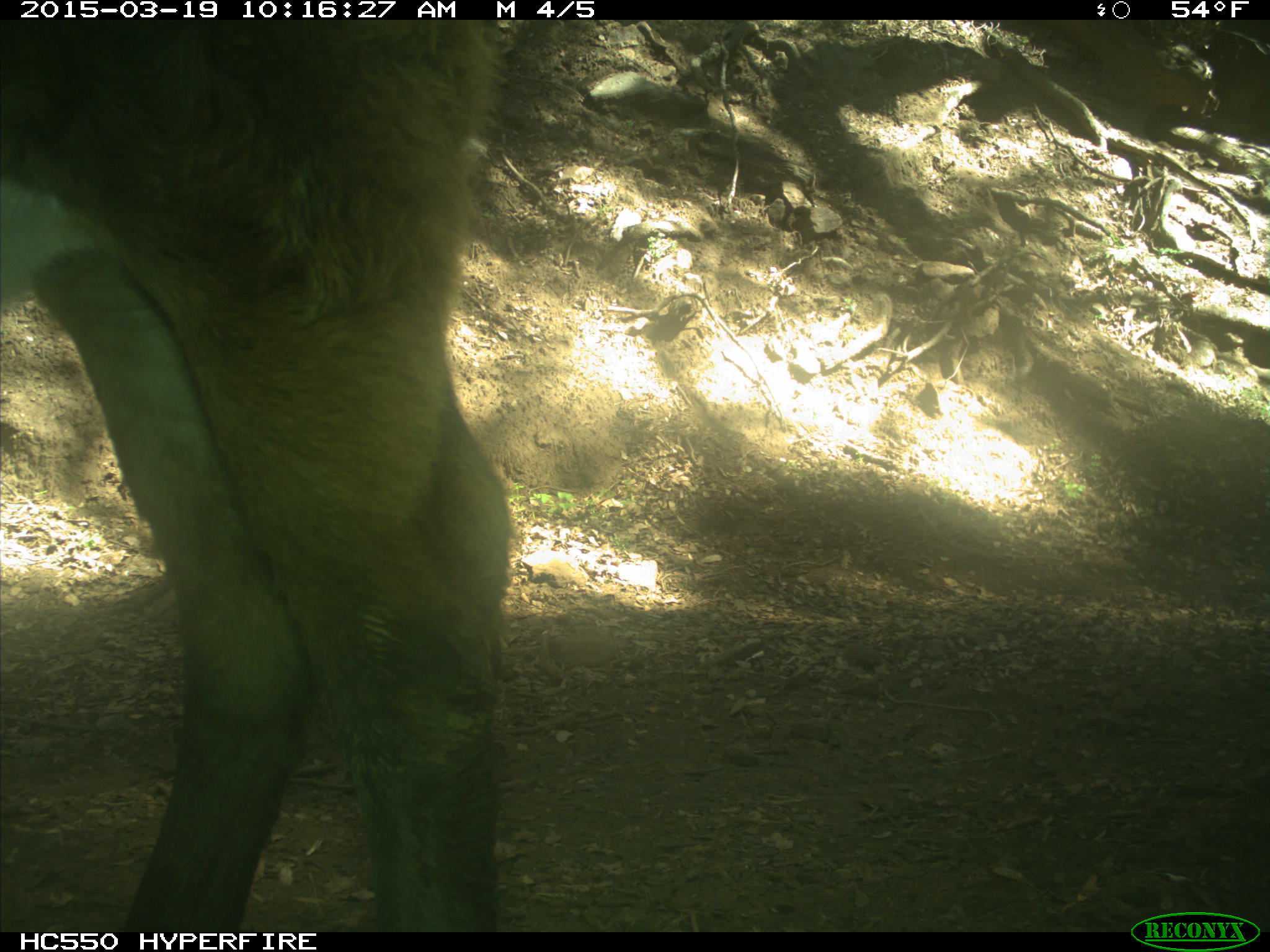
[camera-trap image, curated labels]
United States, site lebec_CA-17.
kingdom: Animalia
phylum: Chordata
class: Mammalia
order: Artiodactyla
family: Bovidae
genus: Bos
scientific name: Bos taurus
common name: domestic cow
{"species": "Bos taurus (domestic cow)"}